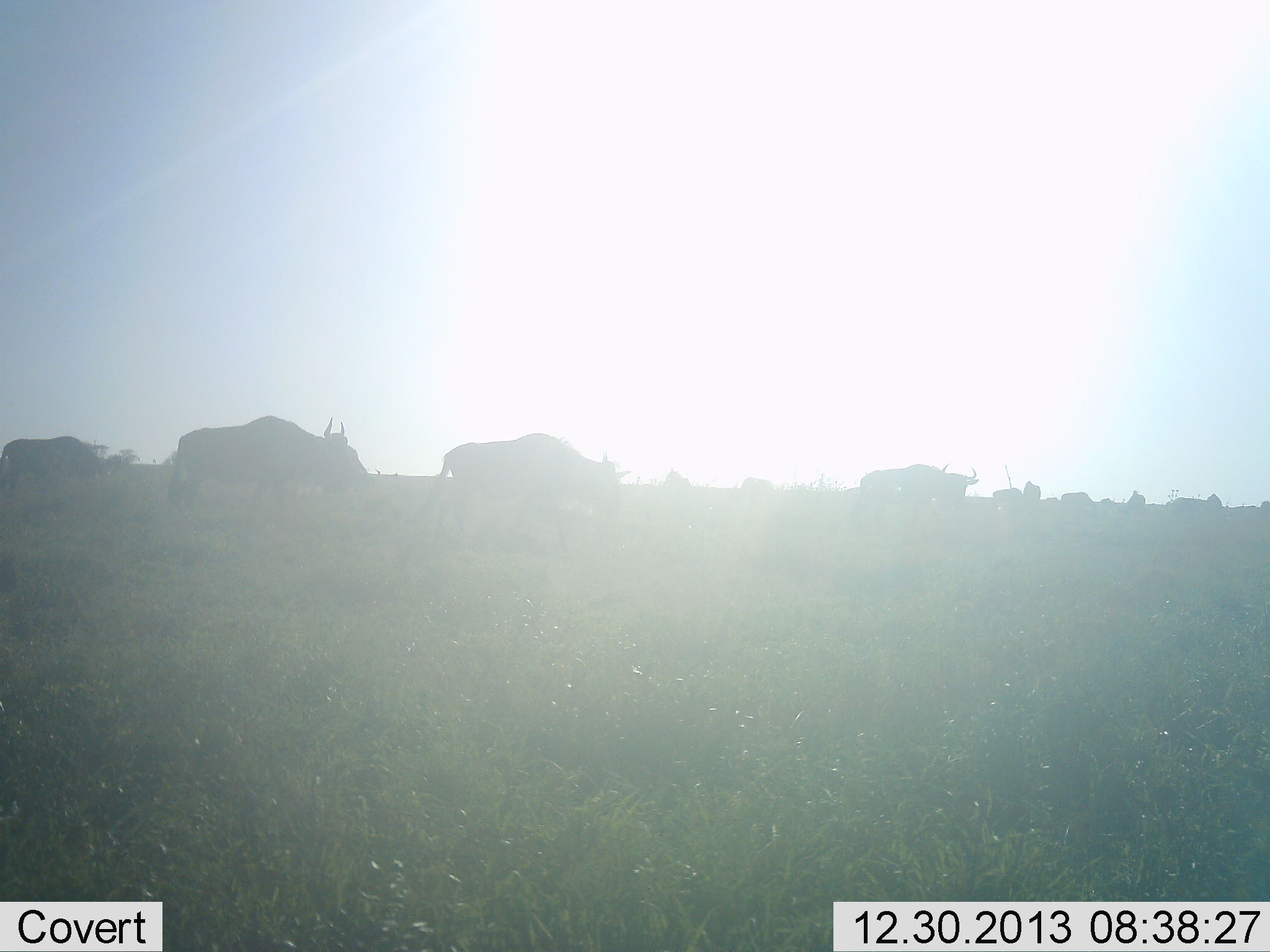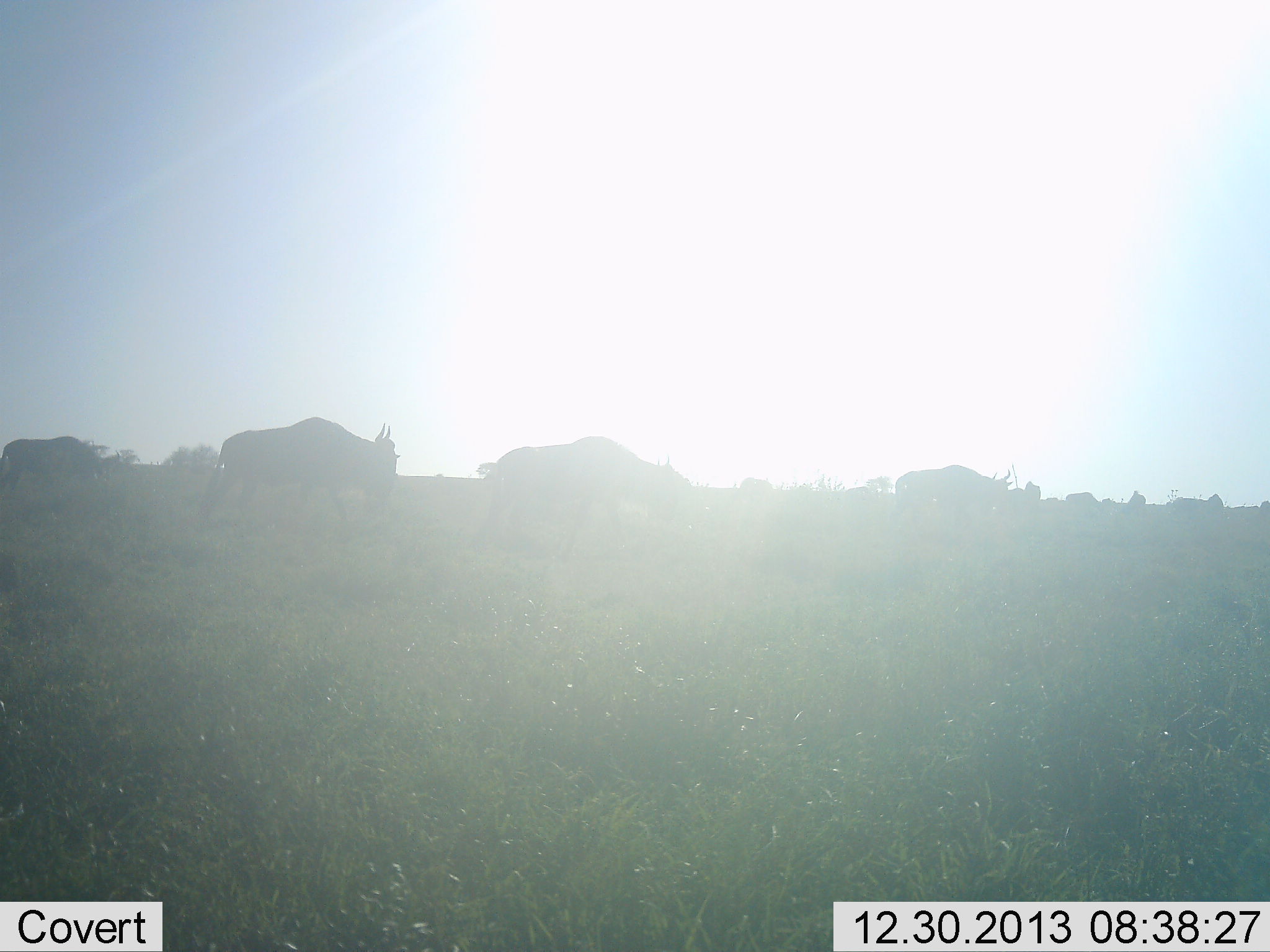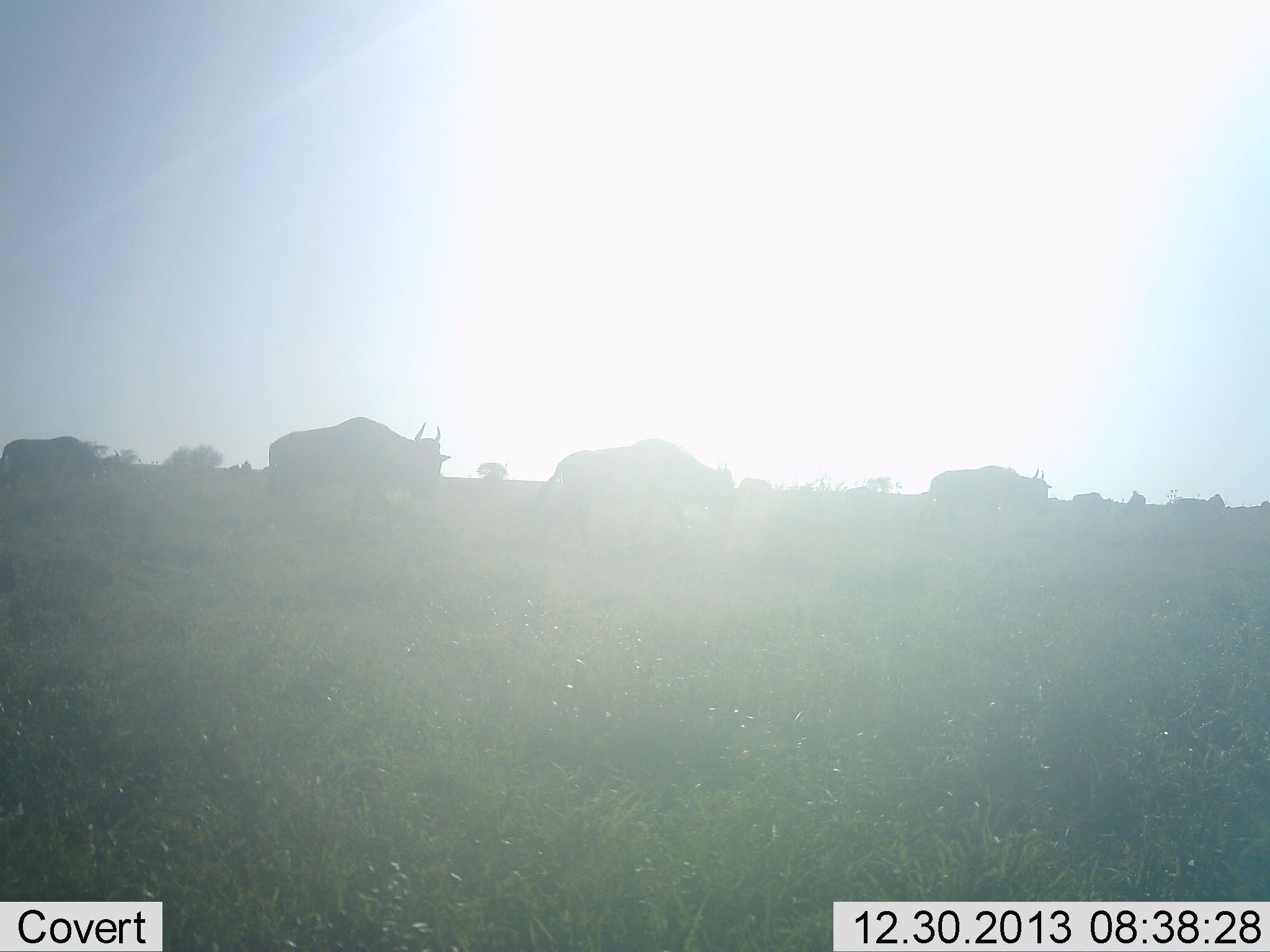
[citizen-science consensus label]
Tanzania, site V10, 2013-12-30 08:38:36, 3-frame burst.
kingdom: Animalia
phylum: Chordata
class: Mammalia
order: Artiodactyla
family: Bovidae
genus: Connochaetes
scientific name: Connochaetes taurinus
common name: blue wildebeest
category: wildebeest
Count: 6.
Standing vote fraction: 18%.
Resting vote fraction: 0%.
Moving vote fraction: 98%.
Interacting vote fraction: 0%.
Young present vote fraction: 0%.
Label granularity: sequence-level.